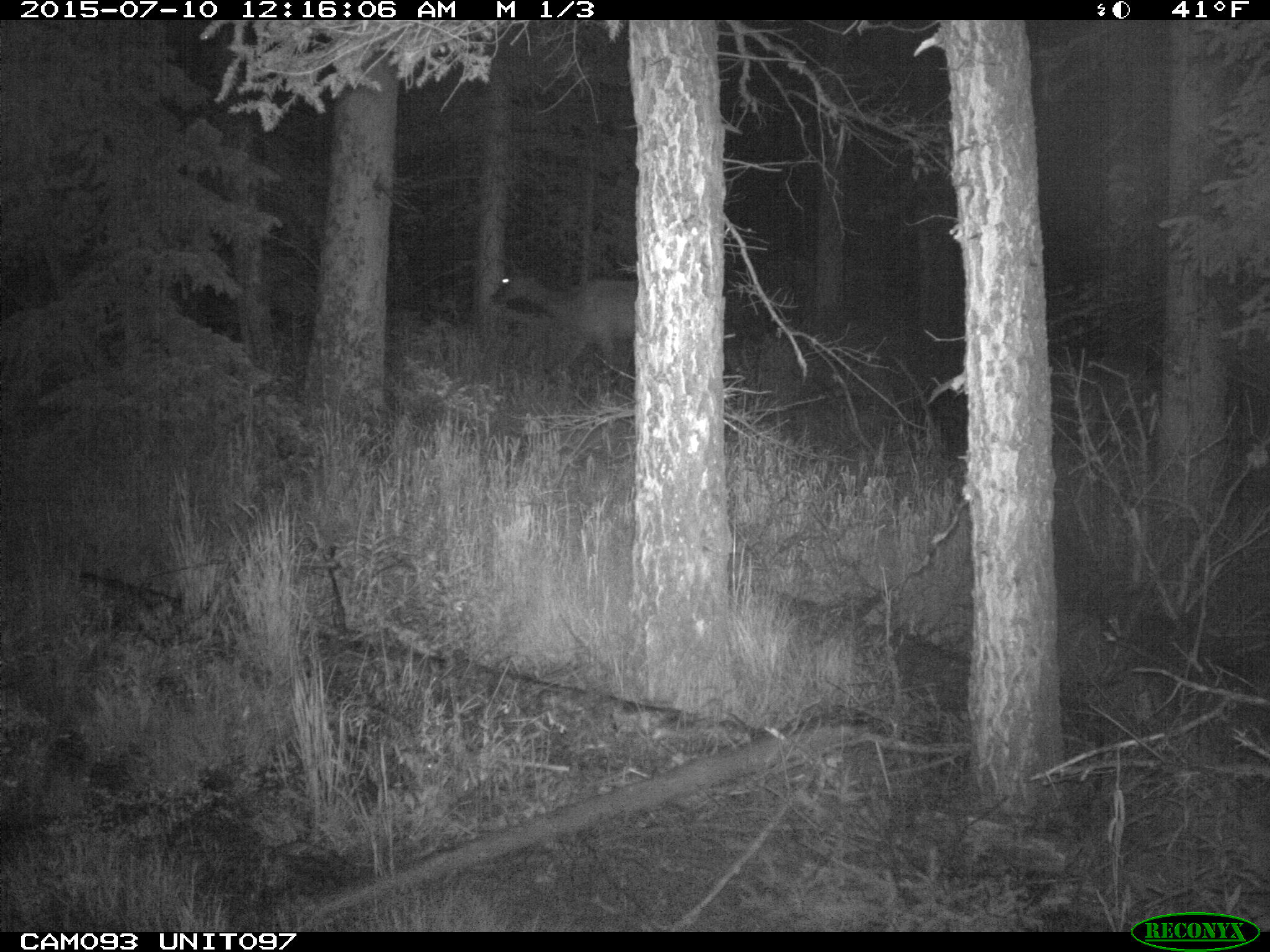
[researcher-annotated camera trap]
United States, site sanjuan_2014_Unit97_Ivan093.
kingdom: Animalia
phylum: Chordata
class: Mammalia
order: Artiodactyla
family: Cervidae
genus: Cervus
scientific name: Cervus elaphus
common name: red deer